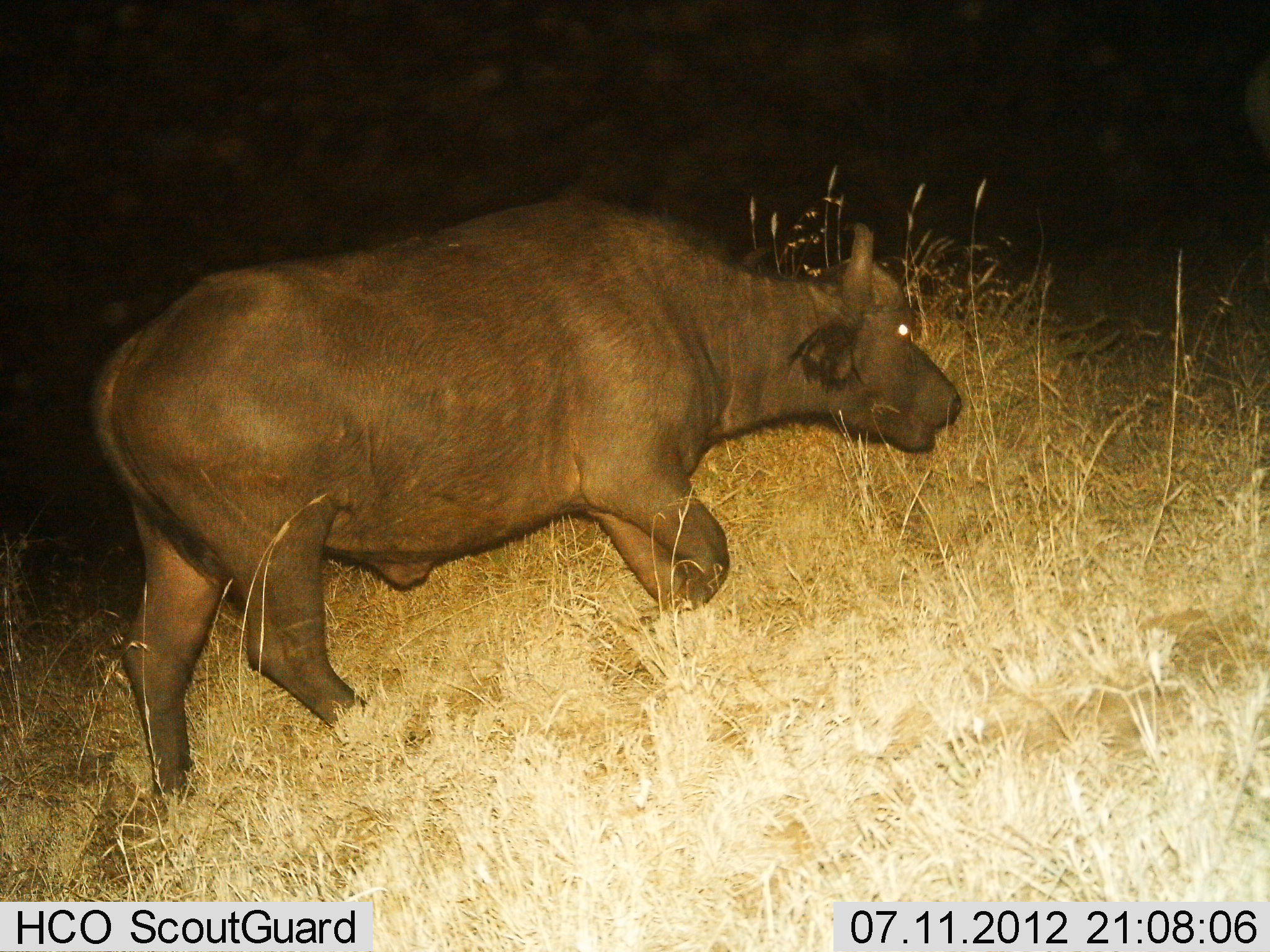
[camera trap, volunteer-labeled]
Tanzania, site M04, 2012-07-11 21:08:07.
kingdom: Animalia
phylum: Chordata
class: Mammalia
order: Artiodactyla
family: Bovidae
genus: Syncerus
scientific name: Syncerus caffer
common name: cape buffalo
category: buffalo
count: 1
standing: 0%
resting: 0%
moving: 100%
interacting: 0%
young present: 0%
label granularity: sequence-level